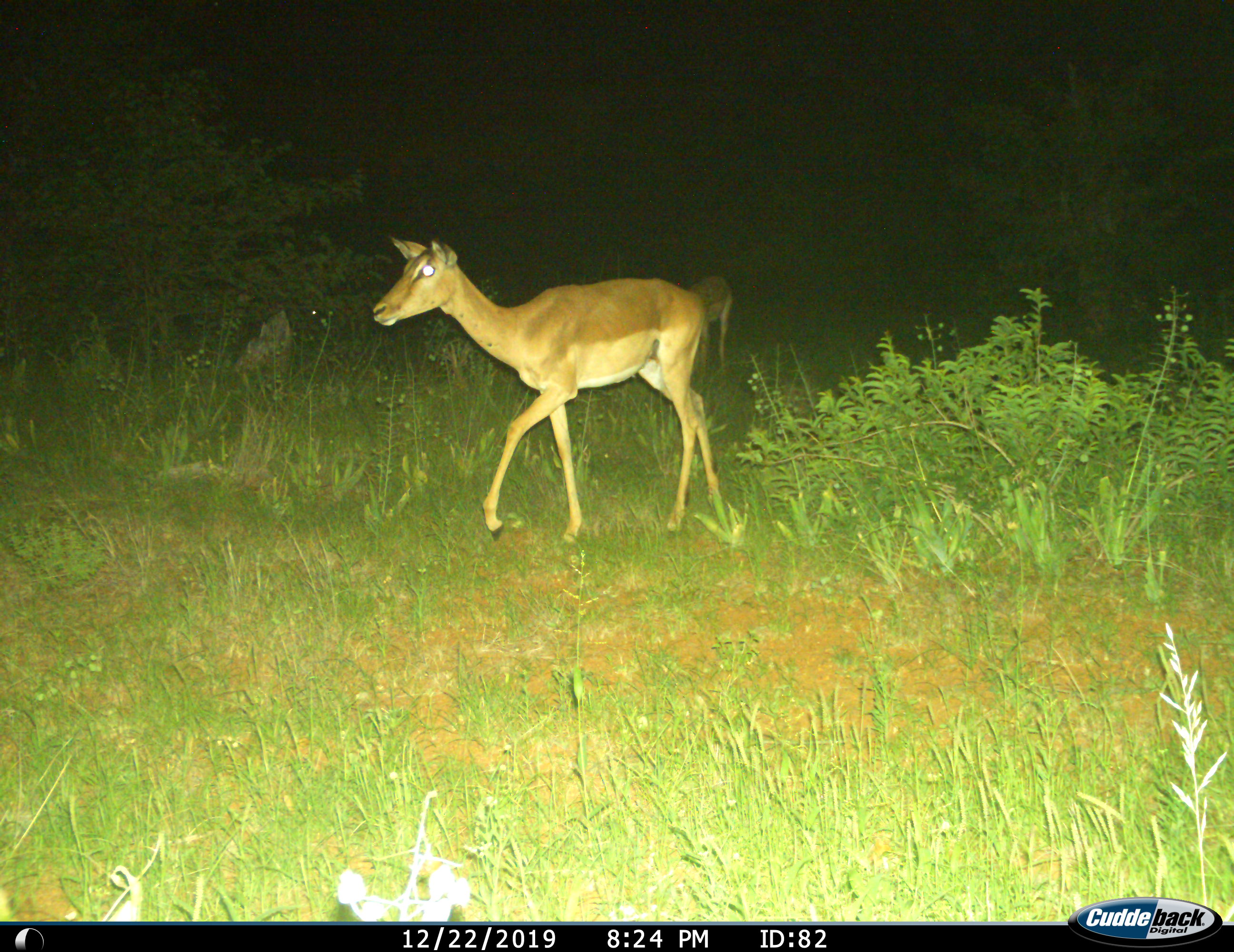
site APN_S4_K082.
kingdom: Animalia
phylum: Chordata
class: Mammalia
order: Artiodactyla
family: Bovidae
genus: Aepyceros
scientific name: Aepyceros melampus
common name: impala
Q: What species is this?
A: Impala (Aepyceros melampus).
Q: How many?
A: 2.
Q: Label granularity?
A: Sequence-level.